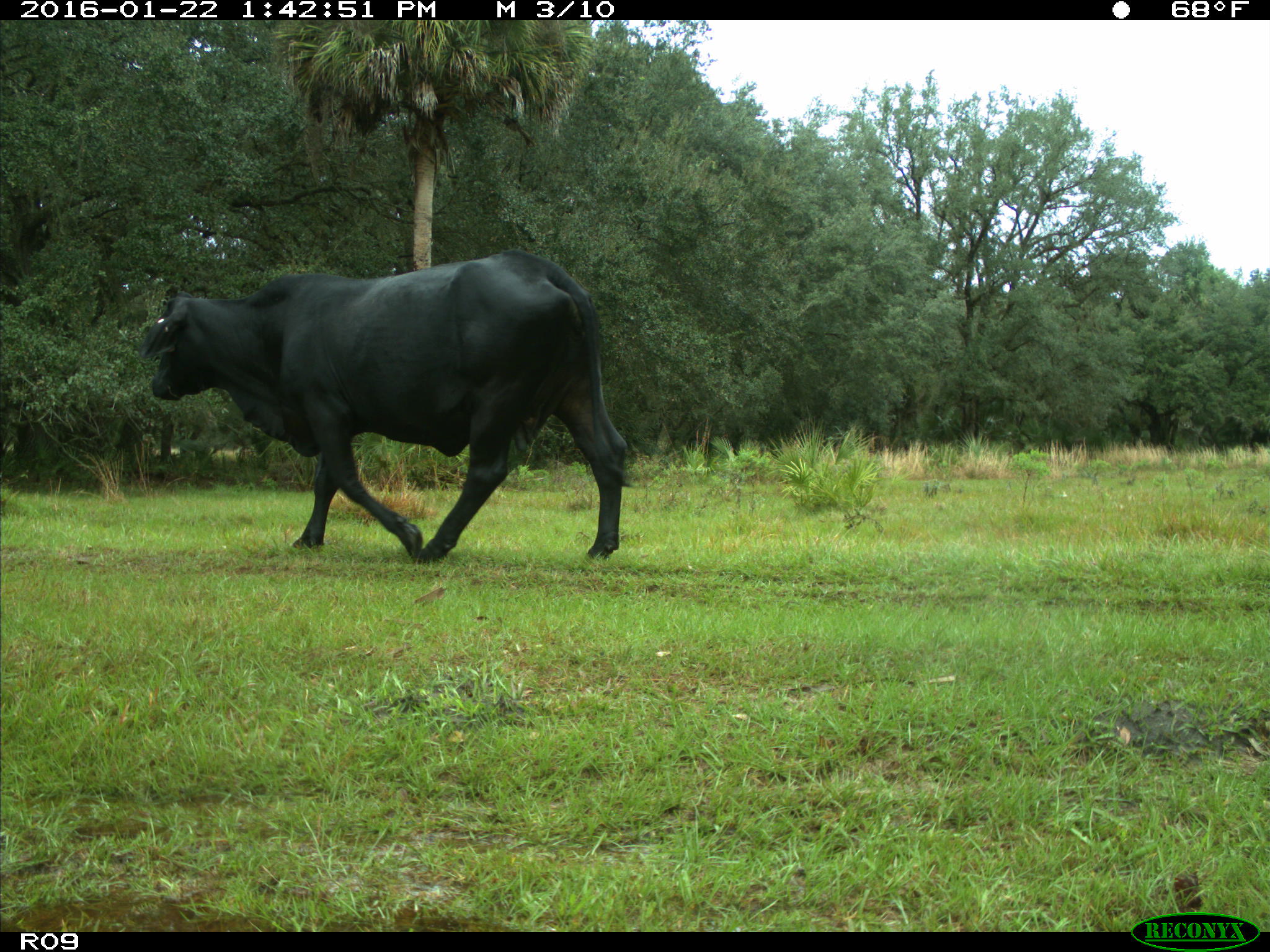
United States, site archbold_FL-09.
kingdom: Animalia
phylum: Chordata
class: Mammalia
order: Artiodactyla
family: Bovidae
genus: Bos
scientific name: Bos taurus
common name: domestic cow